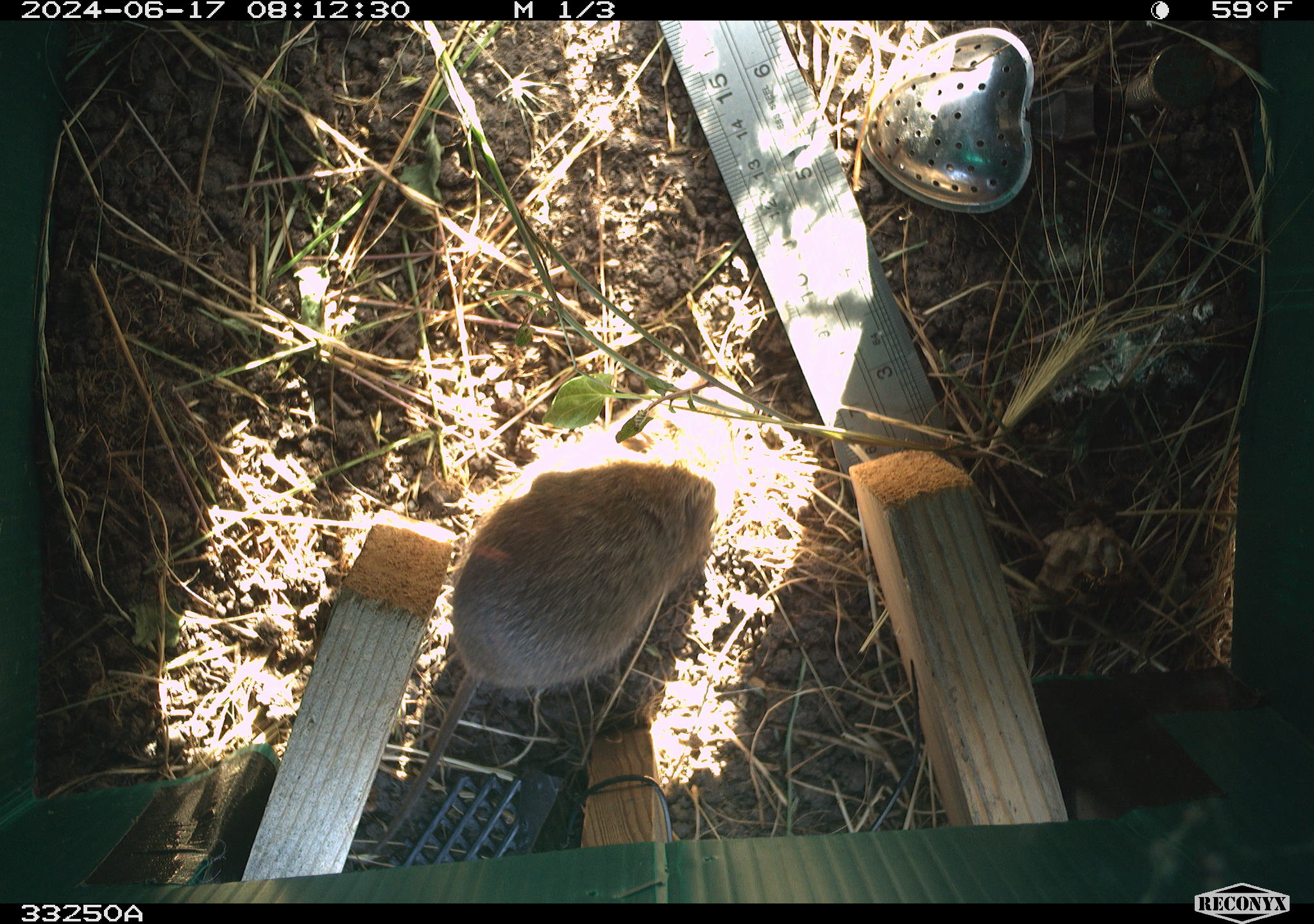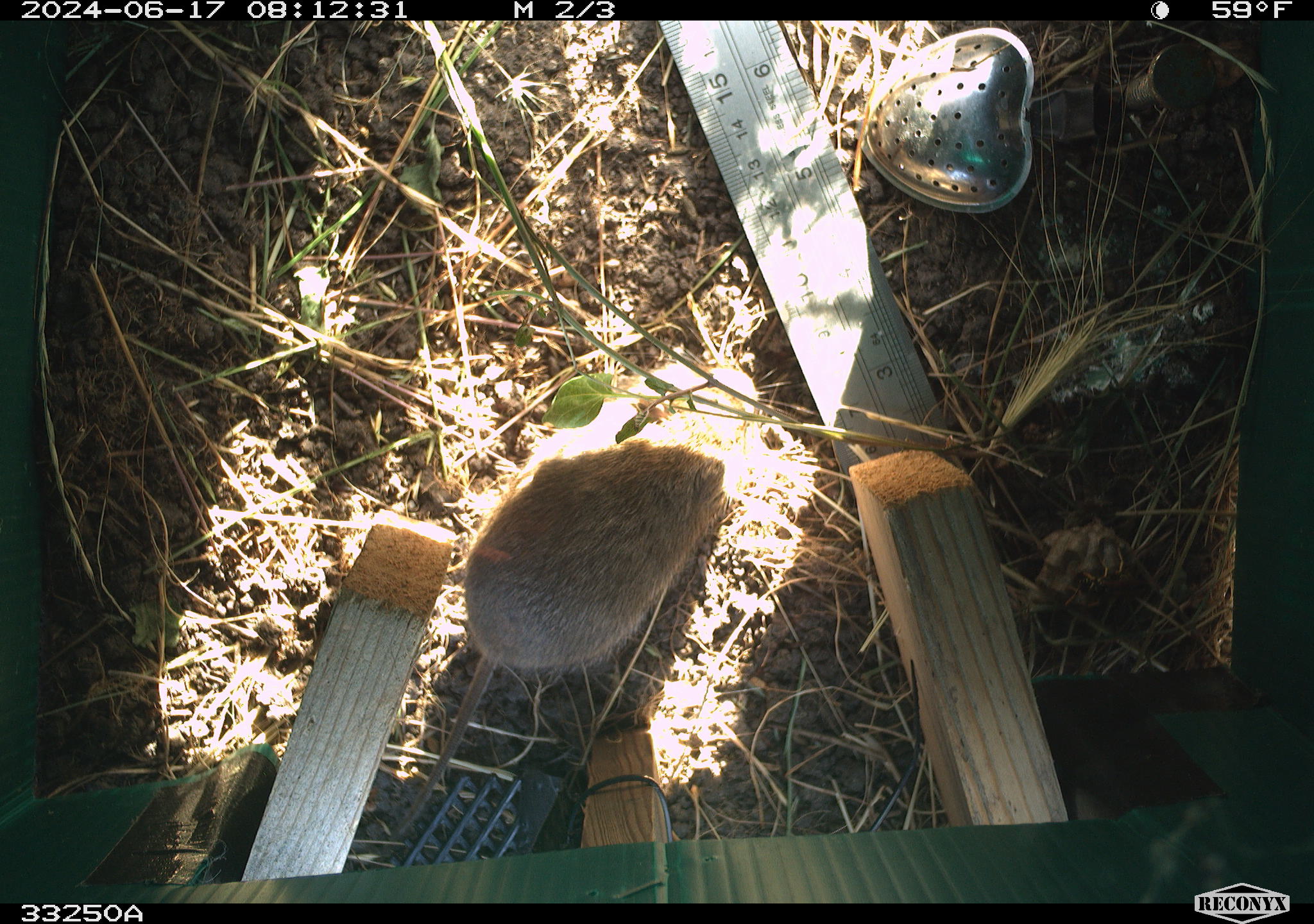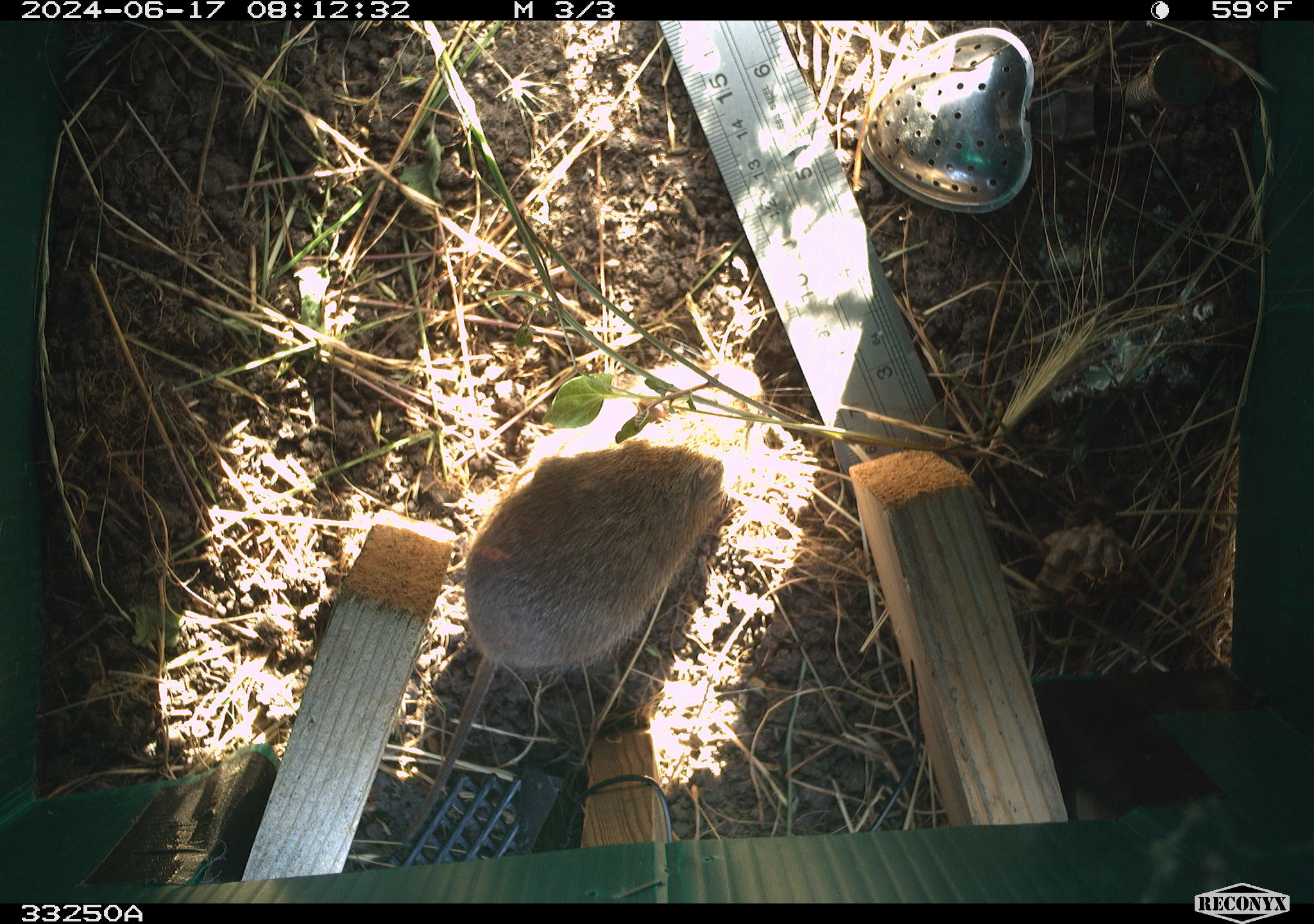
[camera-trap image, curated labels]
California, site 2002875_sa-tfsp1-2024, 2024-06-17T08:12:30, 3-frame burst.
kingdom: Animalia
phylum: Chordata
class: Mammalia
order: Rodentia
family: Cricetidae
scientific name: Arvicolinae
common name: voles, lemmings, and muskrats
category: arvicolinae subfamily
Arvicolinae subfamily (voles, lemmings, and muskrats) (Arvicolinae).